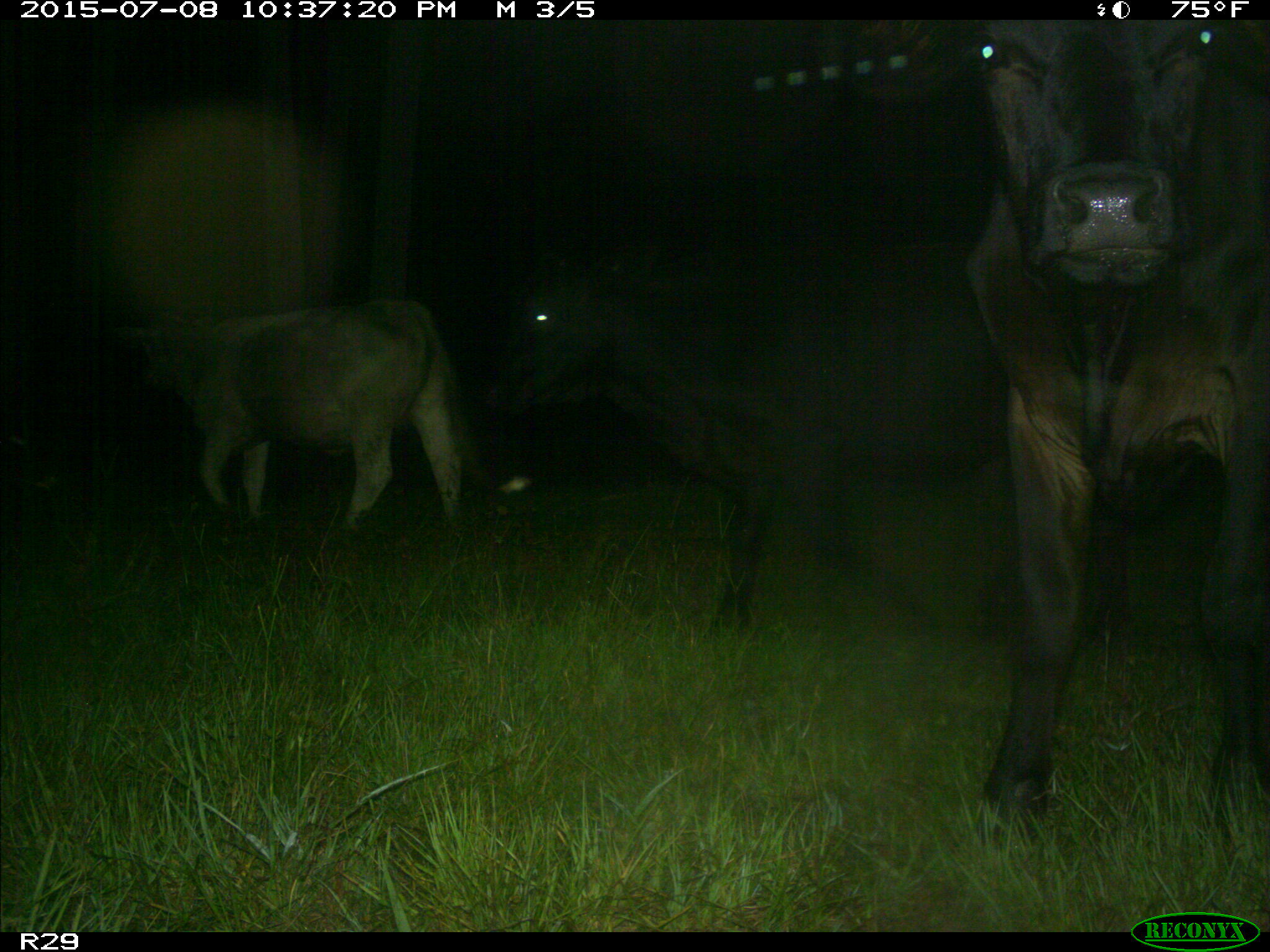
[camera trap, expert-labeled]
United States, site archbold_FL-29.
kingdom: Animalia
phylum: Chordata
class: Mammalia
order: Artiodactyla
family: Bovidae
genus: Bos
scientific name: Bos taurus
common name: domestic cow